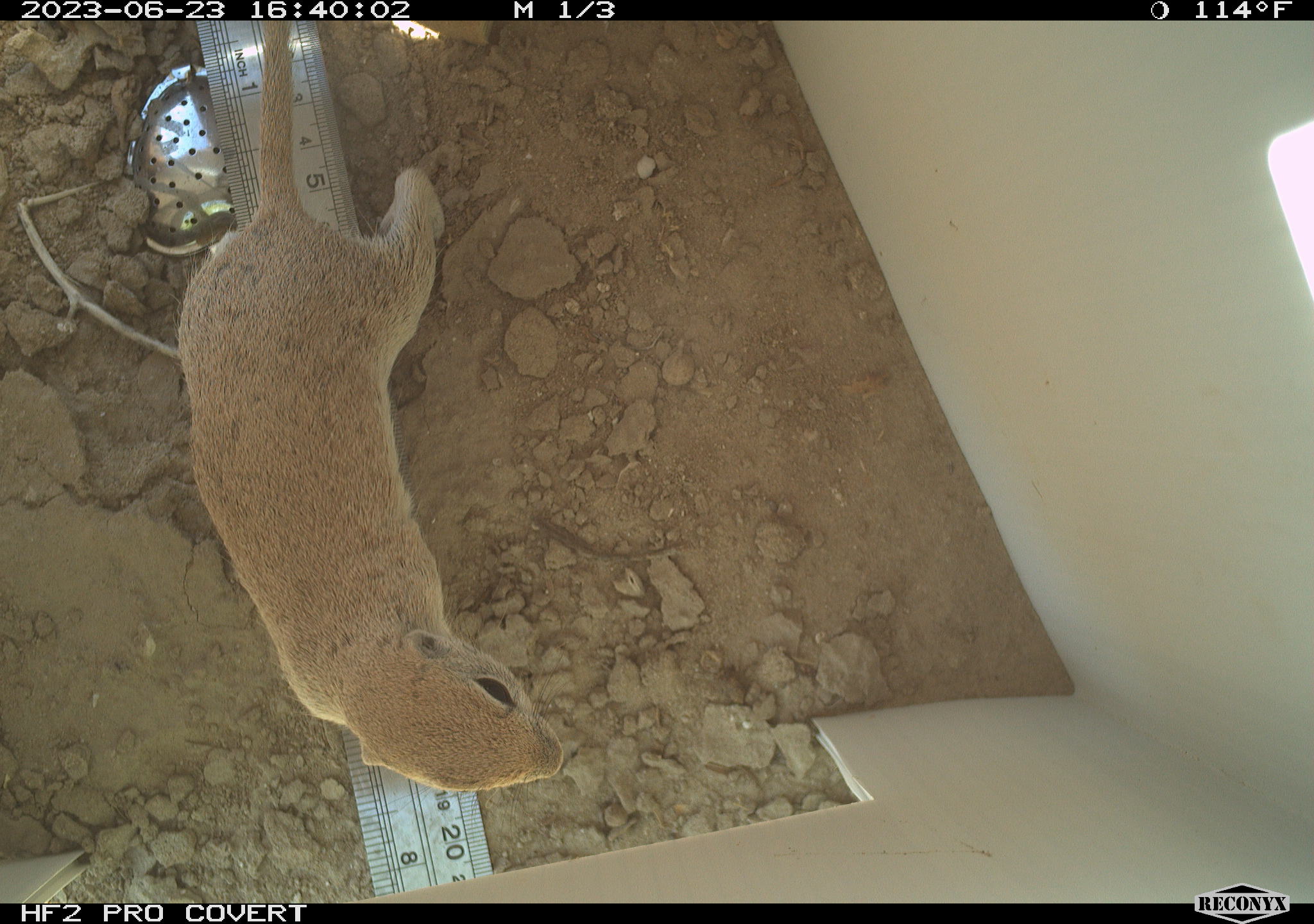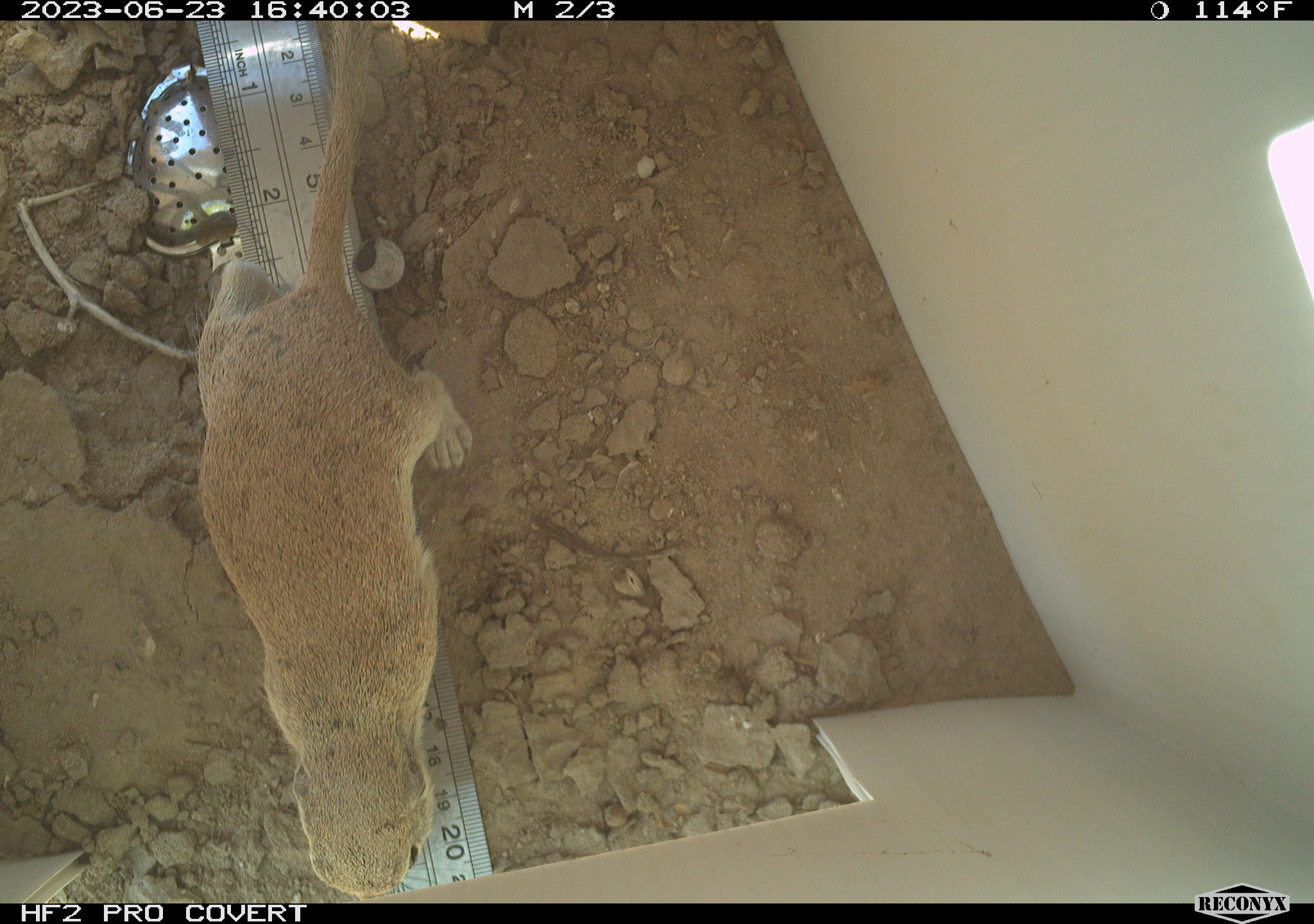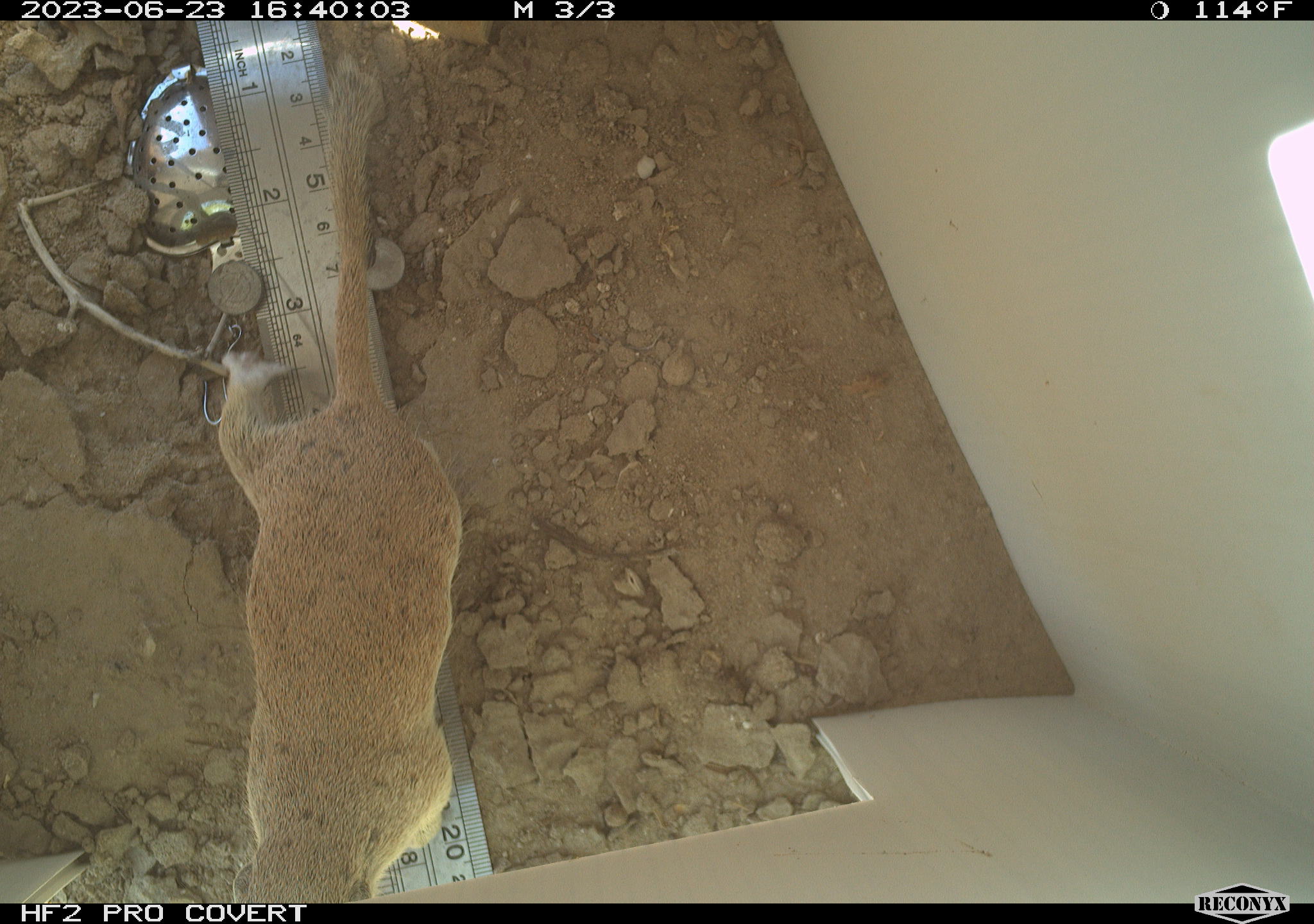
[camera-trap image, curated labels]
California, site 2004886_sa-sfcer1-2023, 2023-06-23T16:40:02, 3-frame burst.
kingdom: Animalia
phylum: Chordata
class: Mammalia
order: Rodentia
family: Sciuridae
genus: Xerospermophilus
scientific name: Xerospermophilus tereticaudus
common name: round-tailed ground squirrel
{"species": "round-tailed ground squirrel (Xerospermophilus tereticaudus)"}